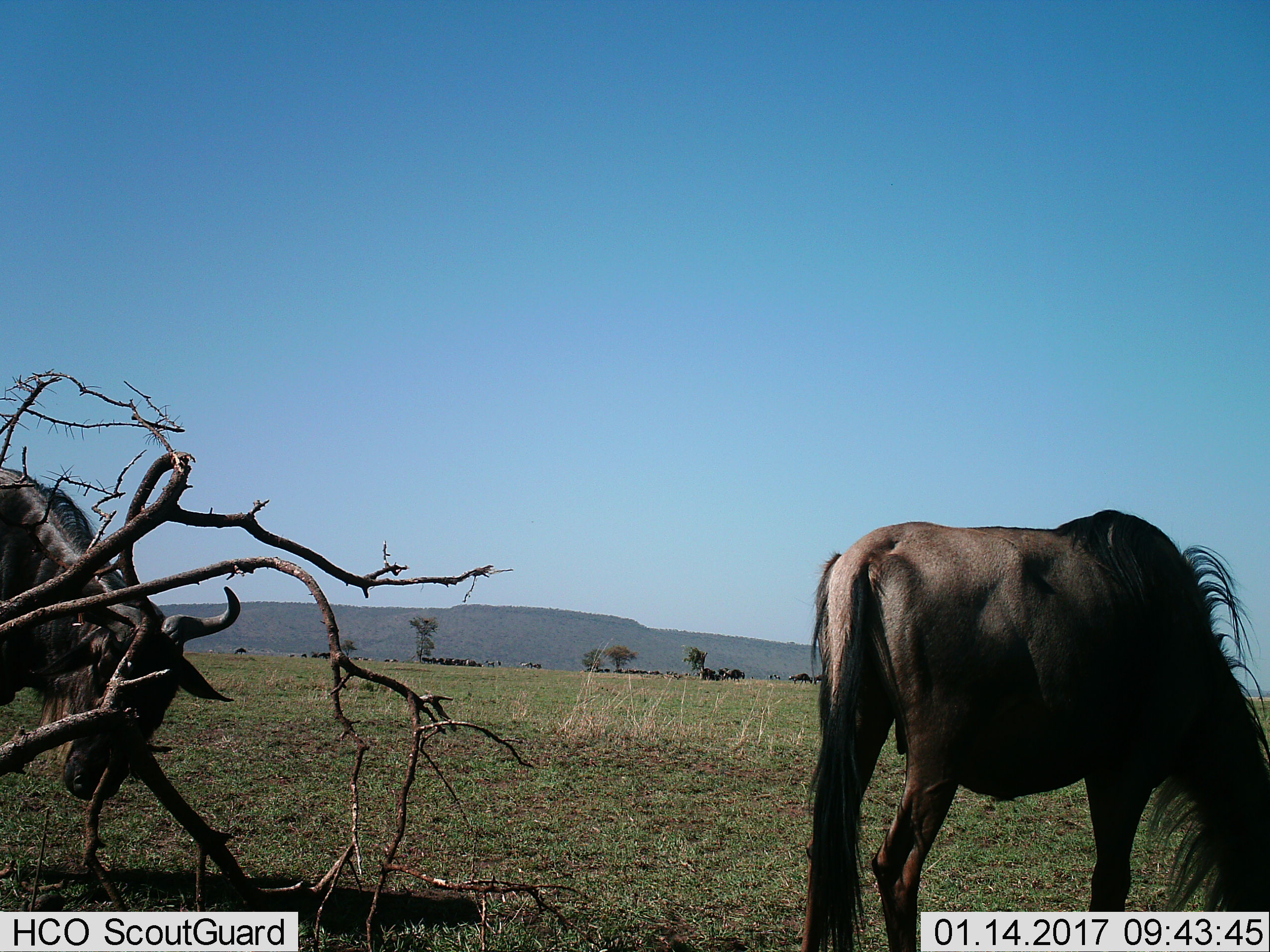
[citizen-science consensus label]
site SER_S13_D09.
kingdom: Animalia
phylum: Chordata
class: Mammalia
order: Artiodactyla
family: Bovidae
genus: Connochaetes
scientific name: Connochaetes taurinus taurinus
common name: blue wildebeest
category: wildebeestblue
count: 11-50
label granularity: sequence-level